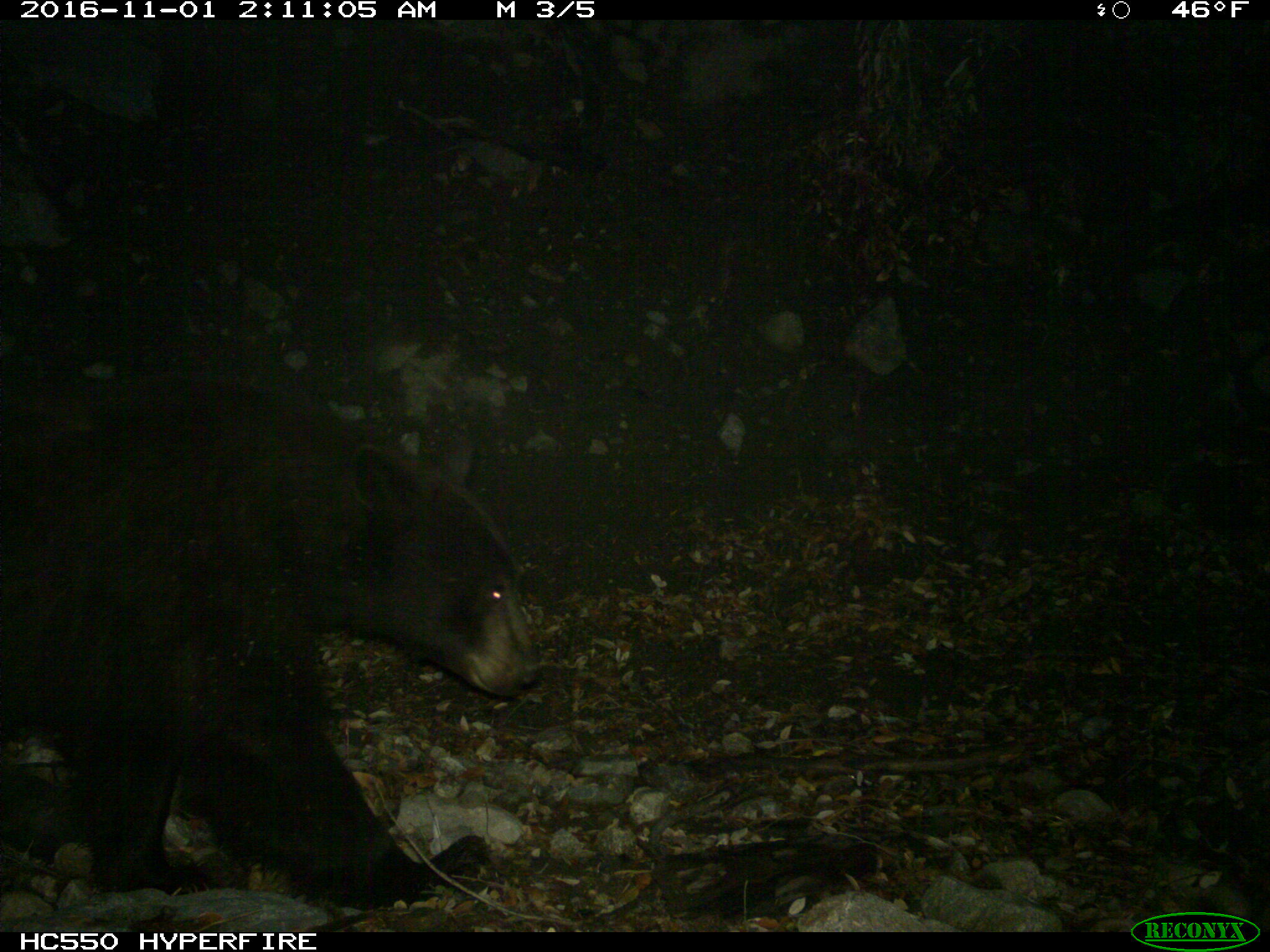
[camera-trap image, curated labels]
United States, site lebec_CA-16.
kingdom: Animalia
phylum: Chordata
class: Mammalia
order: Carnivora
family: Ursidae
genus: Ursus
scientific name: Ursus americanus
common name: american black bear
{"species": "Ursus americanus (american black bear)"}